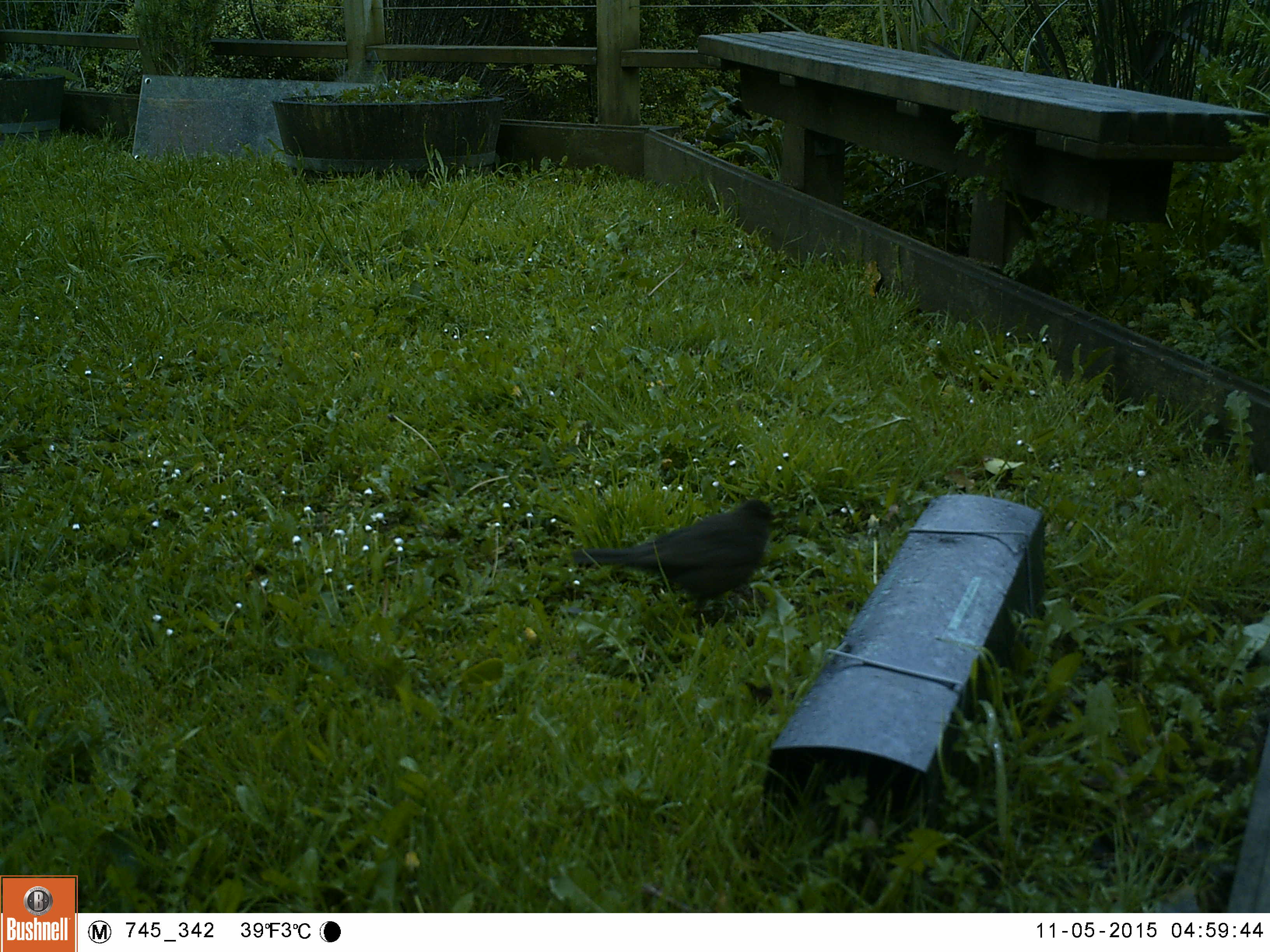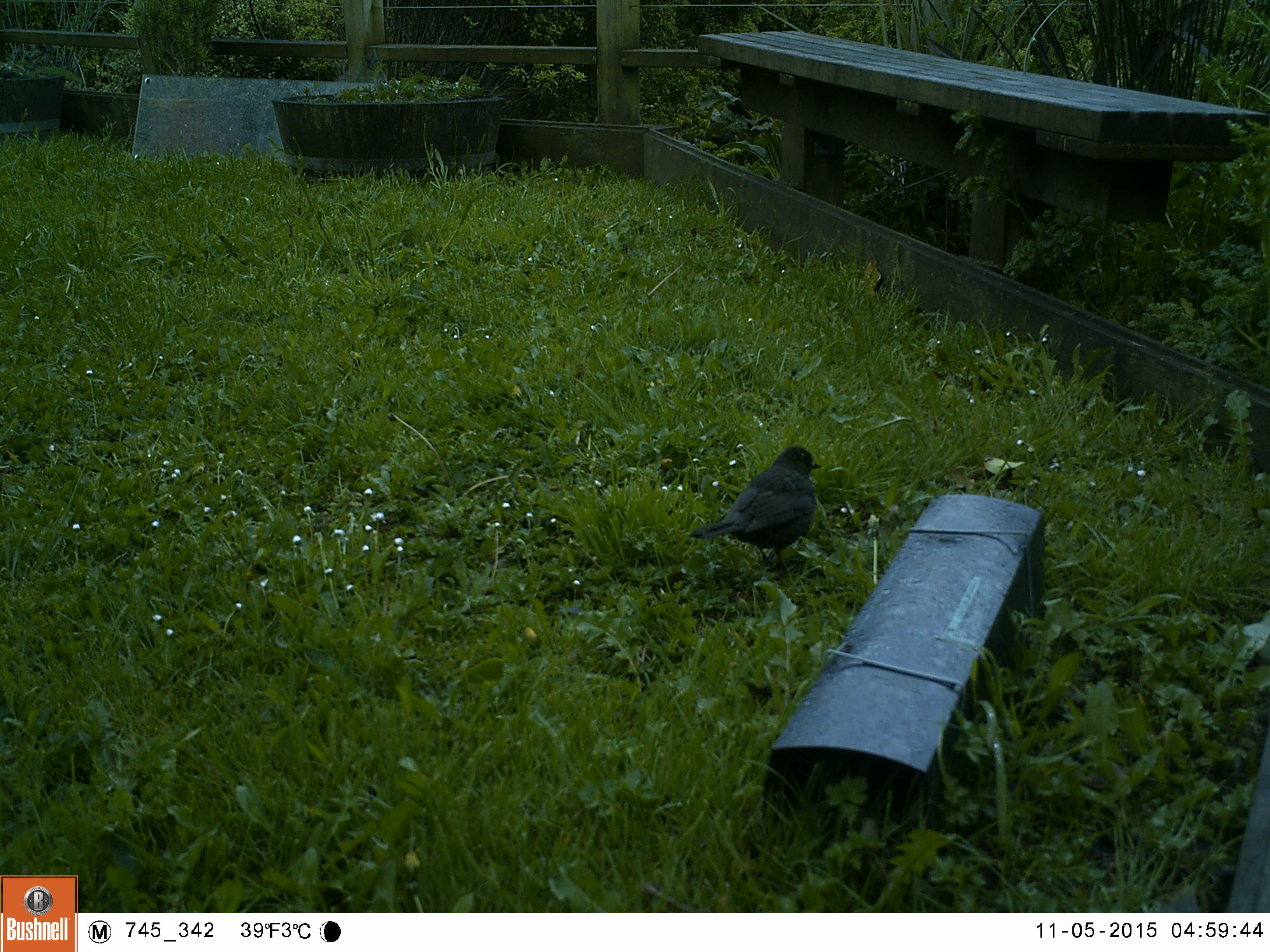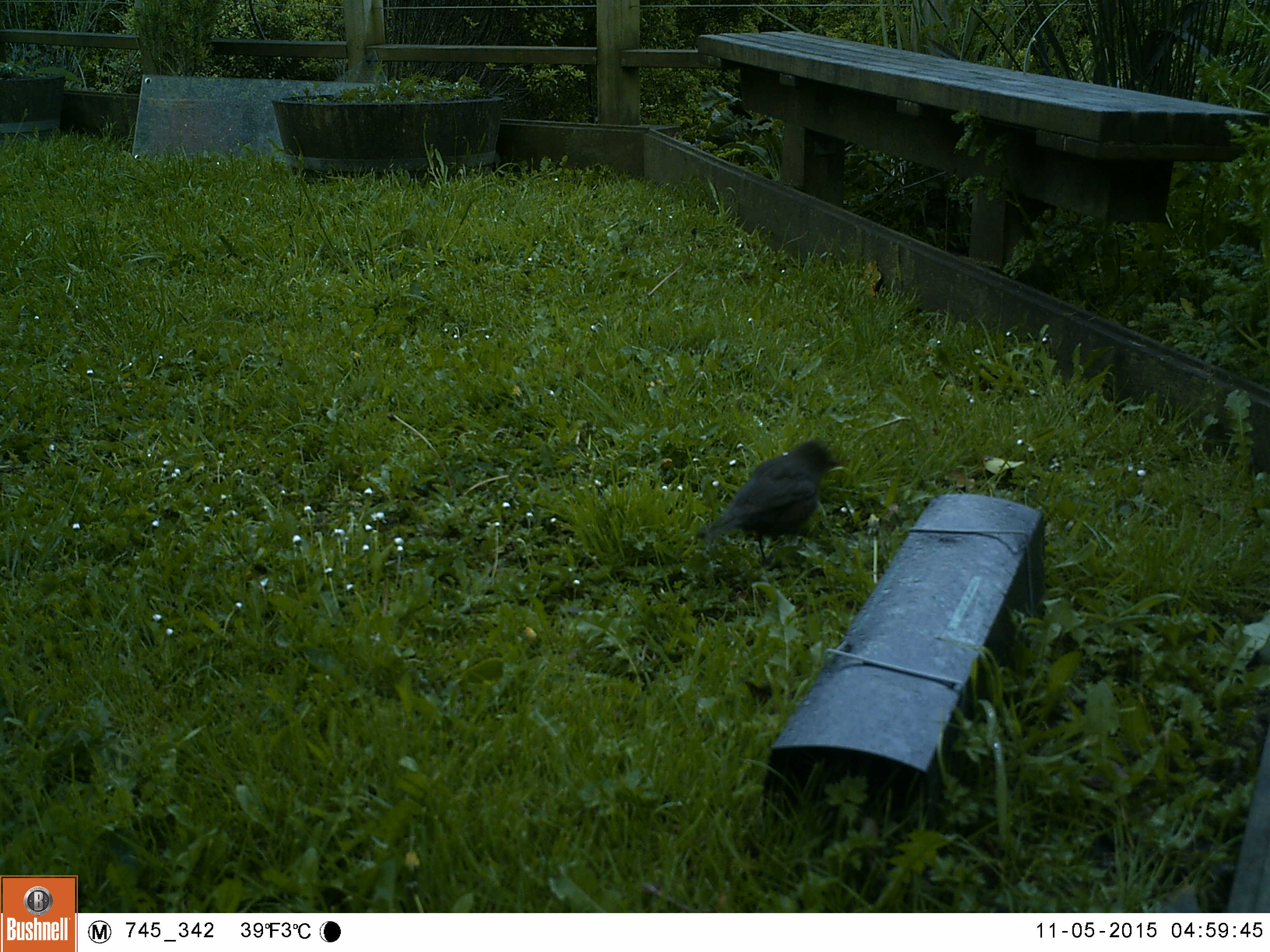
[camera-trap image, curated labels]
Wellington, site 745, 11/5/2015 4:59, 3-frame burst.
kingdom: Animalia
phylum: Chordata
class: Aves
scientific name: Aves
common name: bird